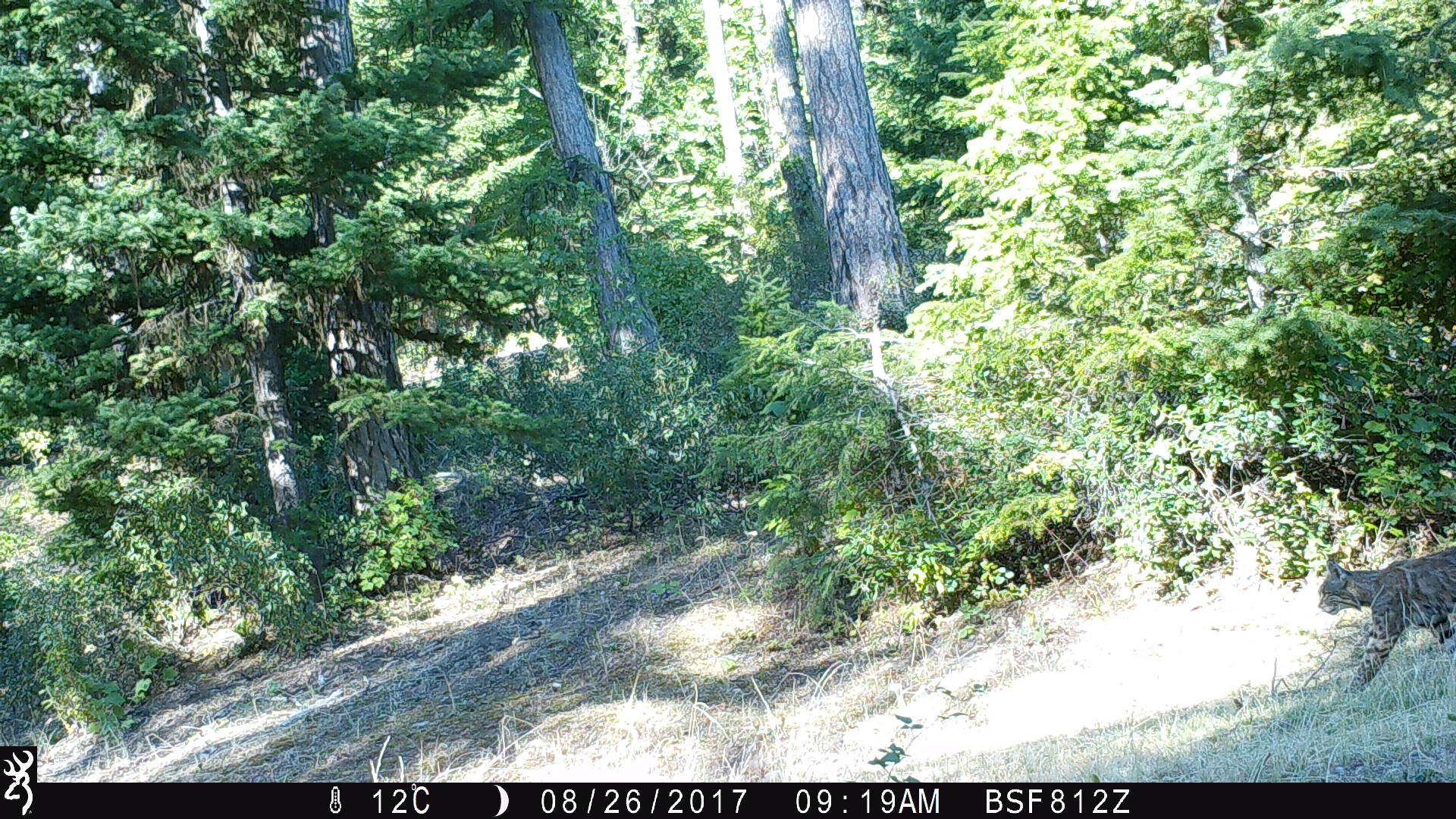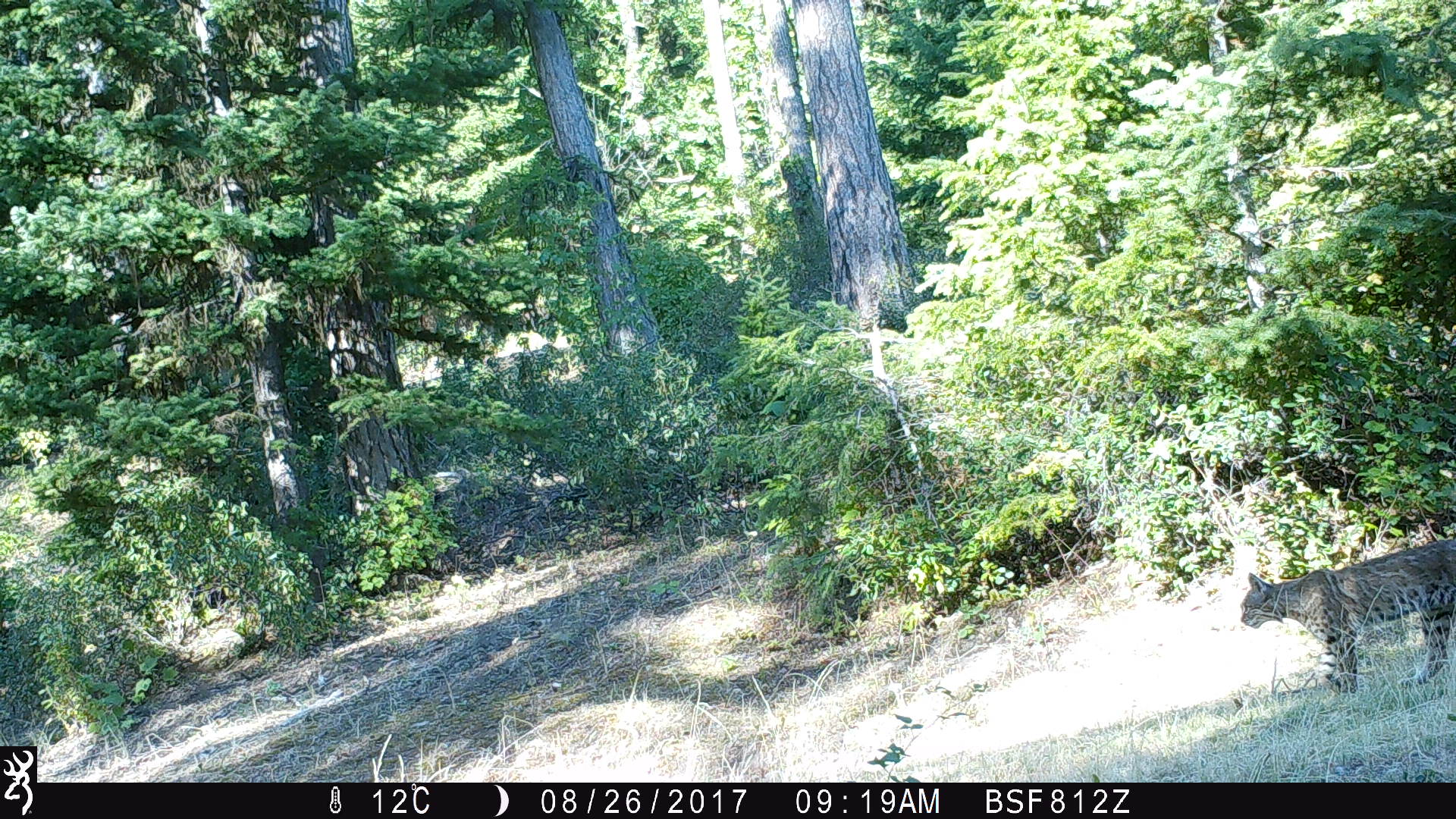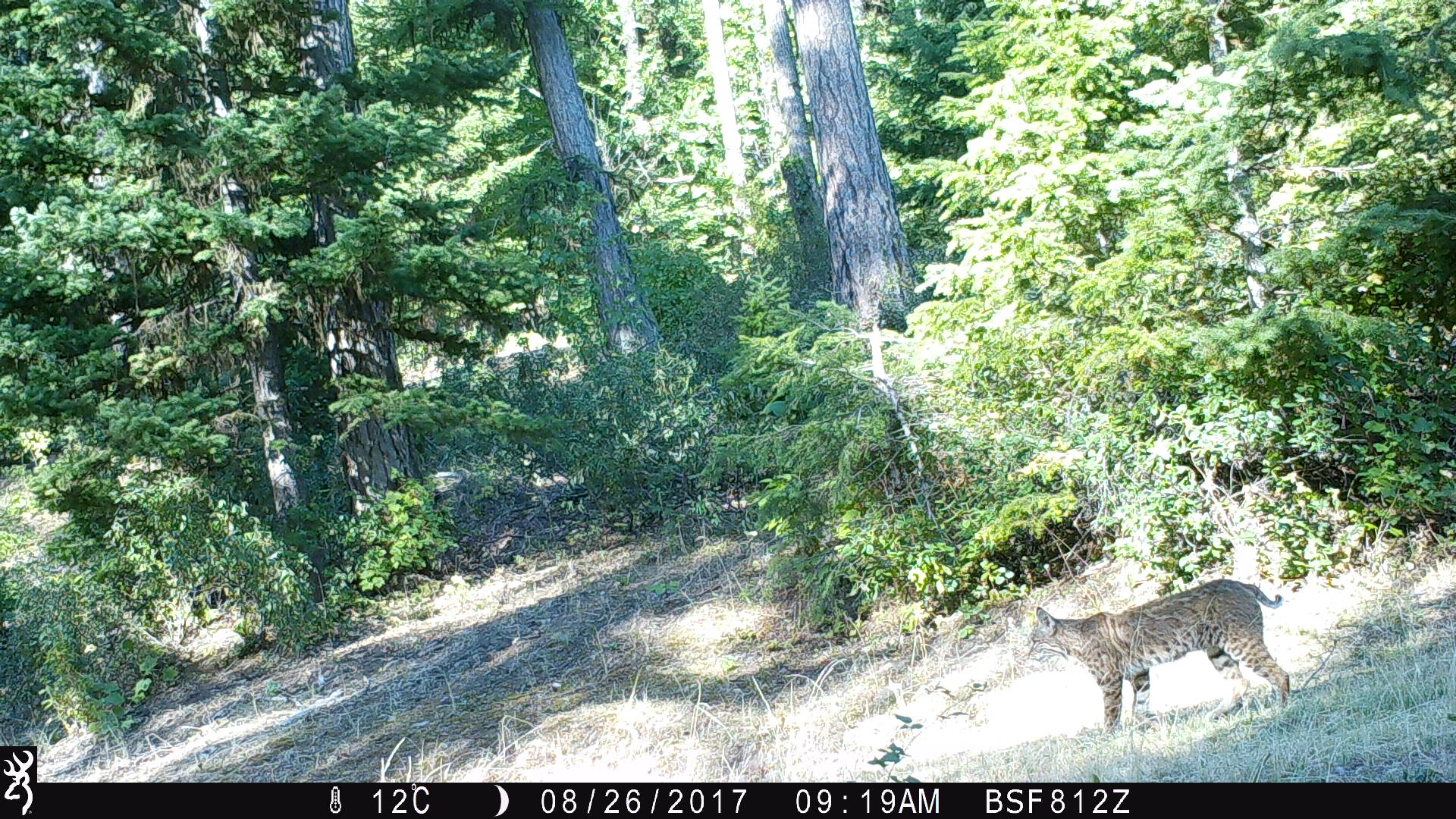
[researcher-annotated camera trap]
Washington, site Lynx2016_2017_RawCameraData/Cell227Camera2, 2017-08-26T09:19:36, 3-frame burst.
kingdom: Animalia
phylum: Chordata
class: Mammalia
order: Carnivora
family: Felidae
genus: Lynx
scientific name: Lynx rufus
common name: bobcat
Lynx rufus (bobcat). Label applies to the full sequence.